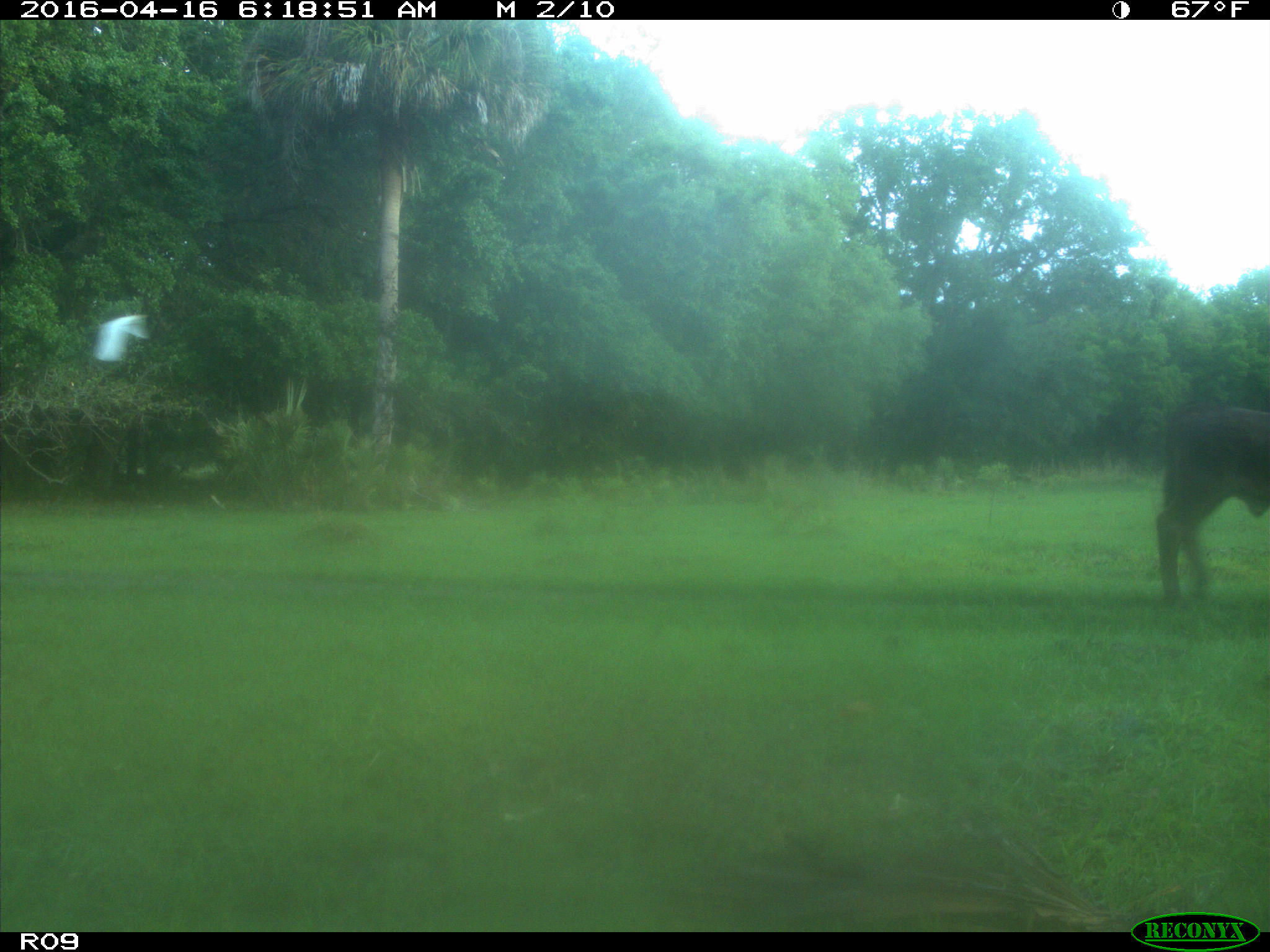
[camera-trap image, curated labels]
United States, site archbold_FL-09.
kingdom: Animalia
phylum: Chordata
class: Mammalia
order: Artiodactyla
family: Bovidae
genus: Bos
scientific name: Bos taurus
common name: domestic cow